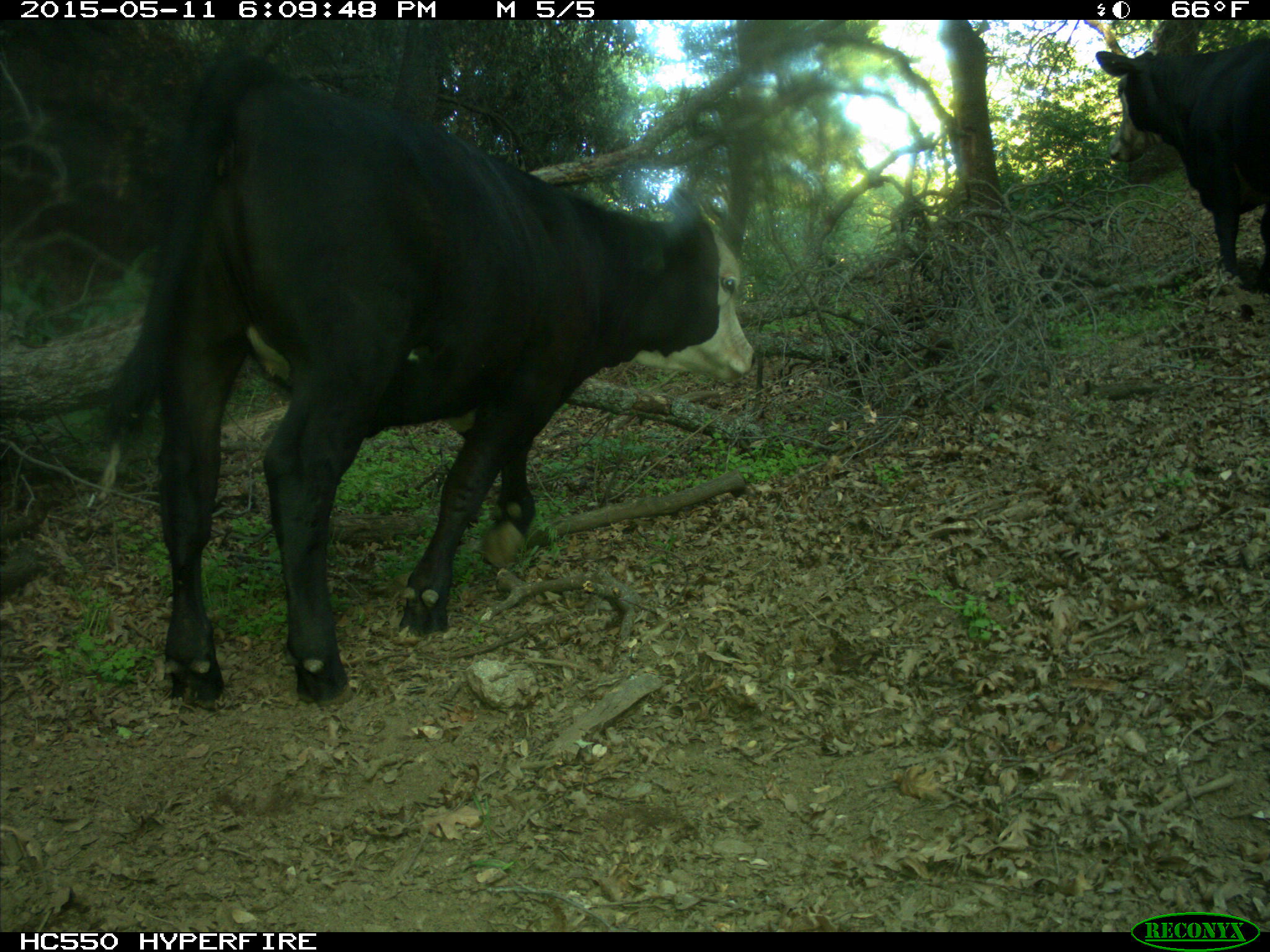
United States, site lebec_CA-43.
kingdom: Animalia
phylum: Chordata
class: Mammalia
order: Artiodactyla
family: Bovidae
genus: Bos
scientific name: Bos taurus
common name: domestic cow